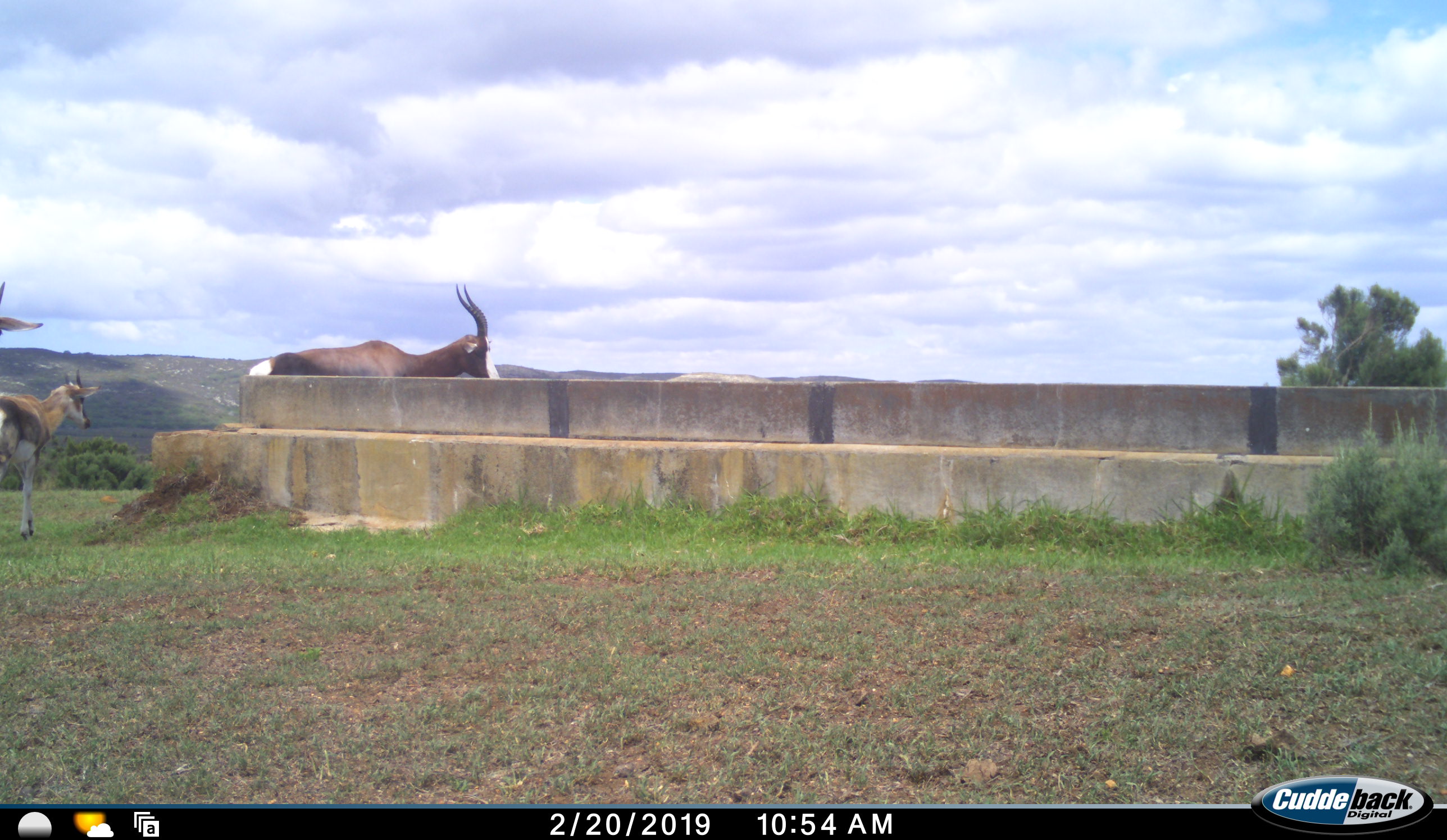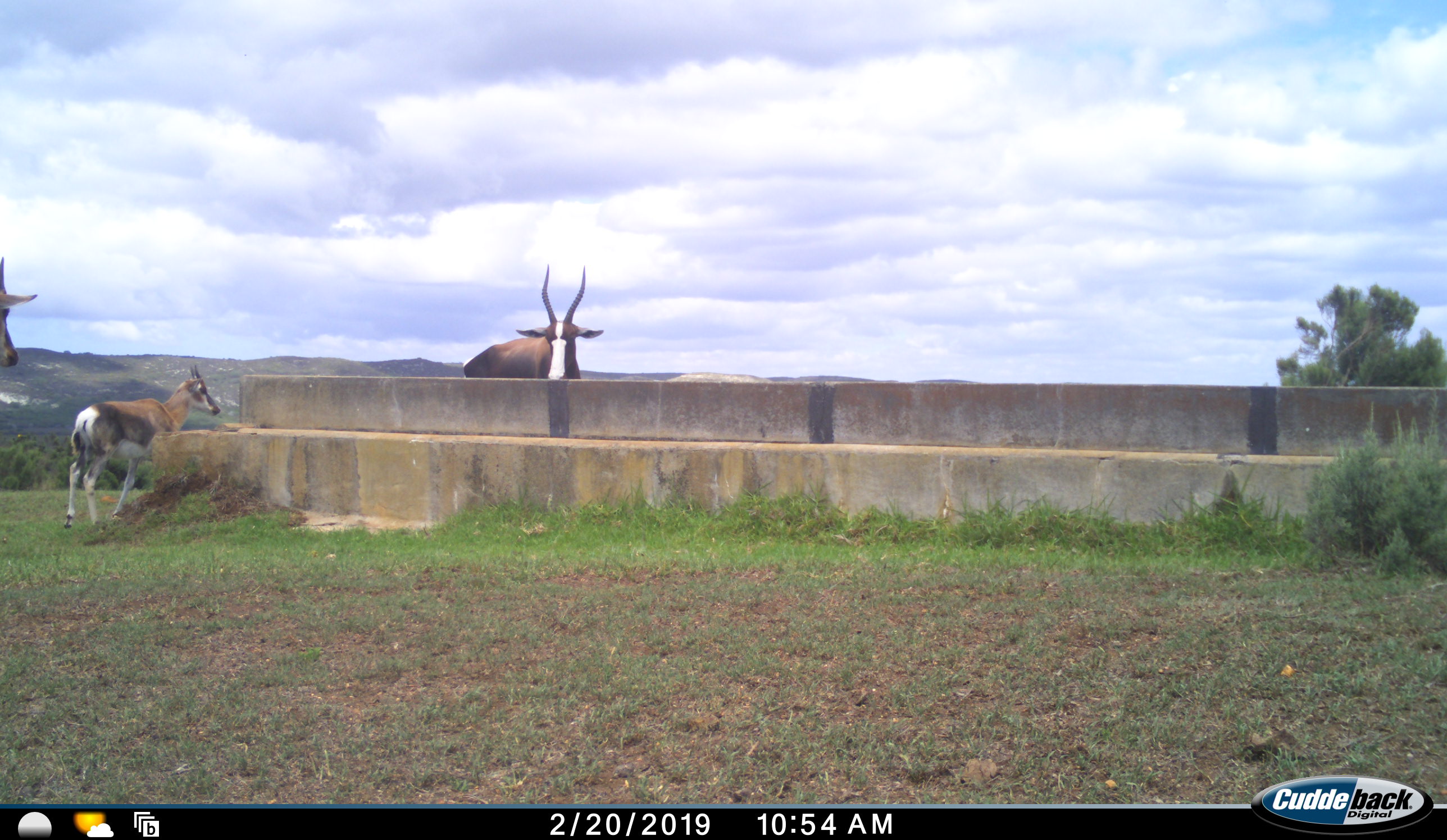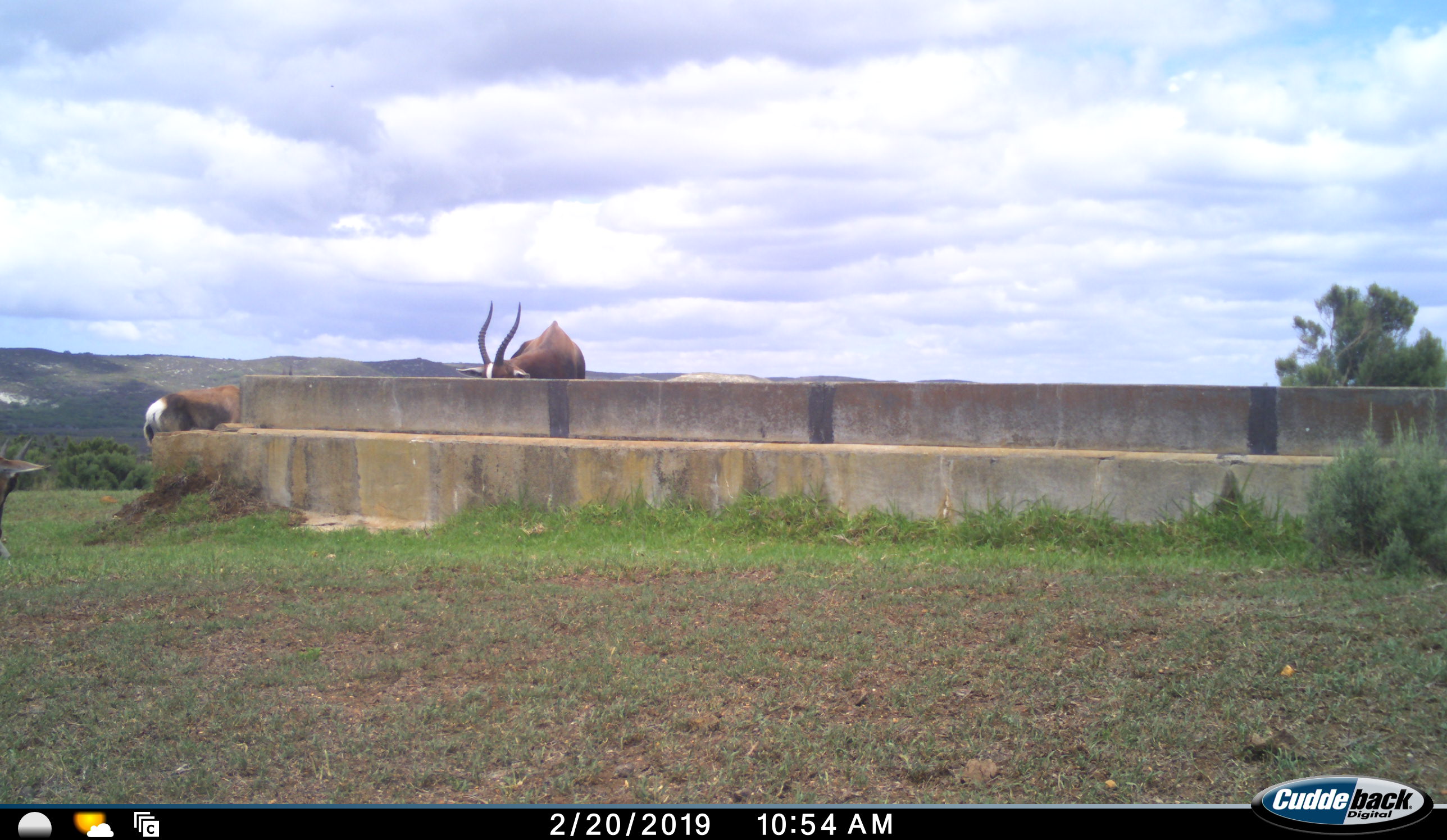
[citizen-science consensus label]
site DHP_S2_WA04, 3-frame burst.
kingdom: Animalia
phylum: Chordata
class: Mammalia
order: Artiodactyla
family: Bovidae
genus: Damaliscus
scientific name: Damaliscus pygargus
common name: bontebok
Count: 3.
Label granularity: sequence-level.